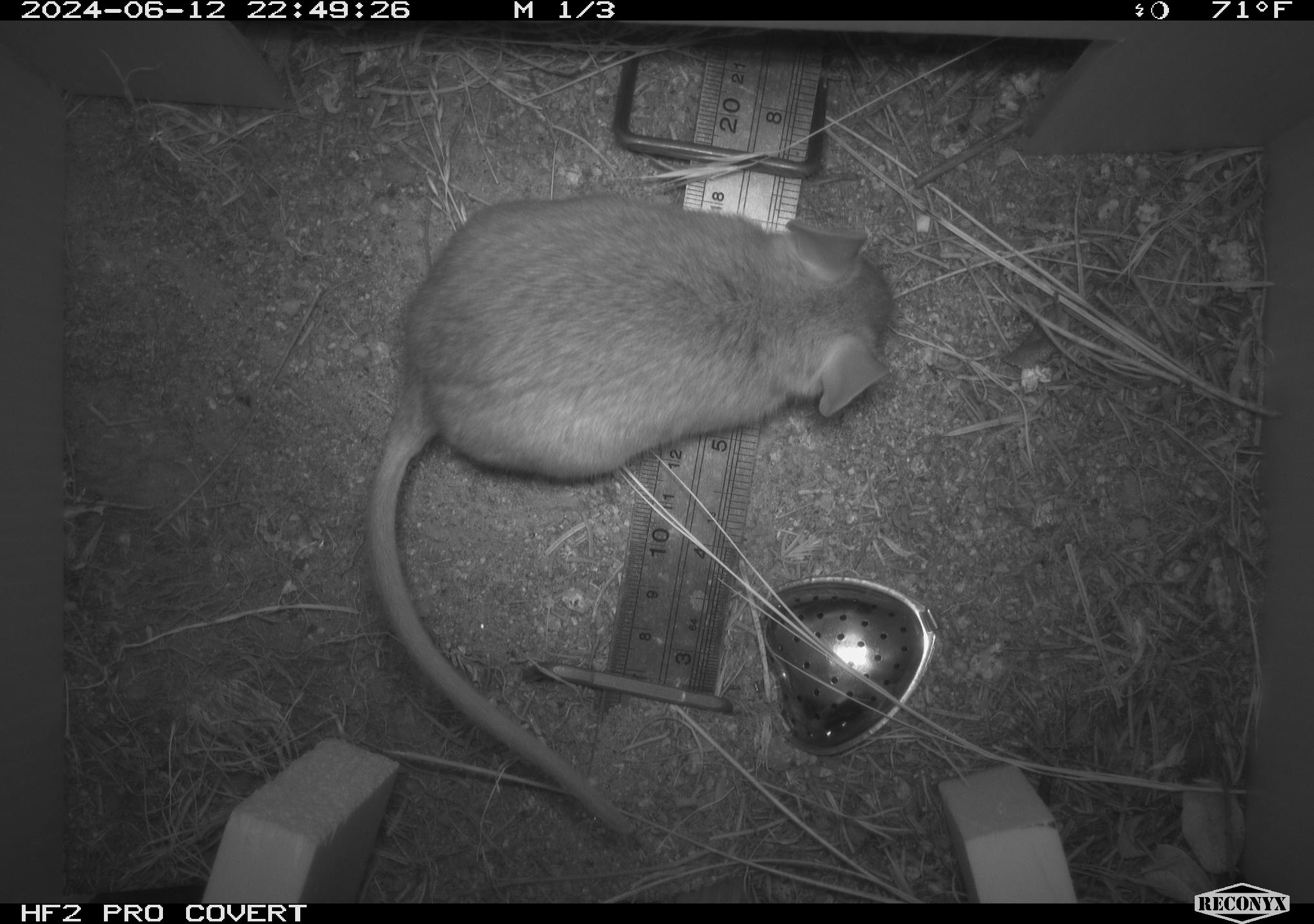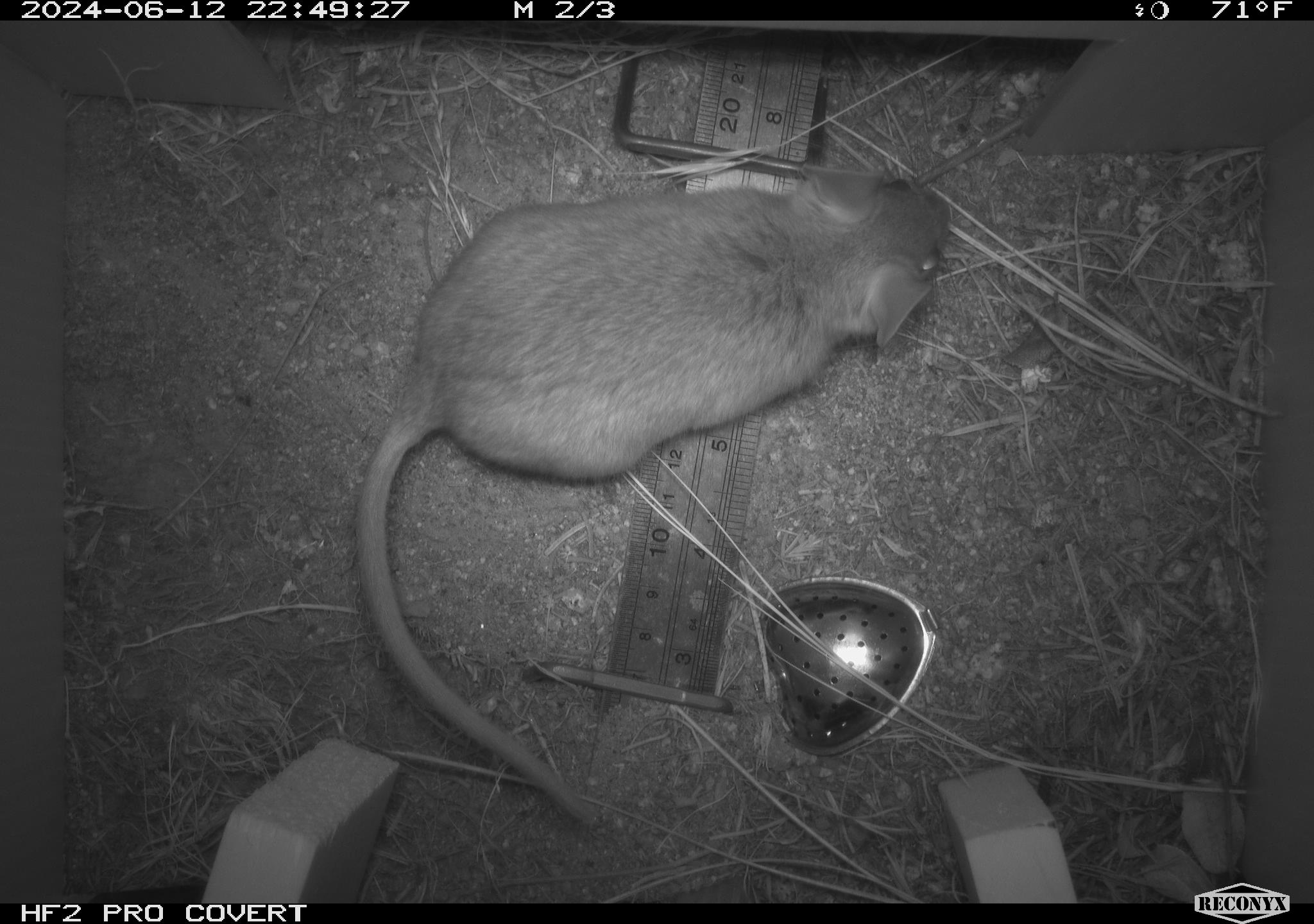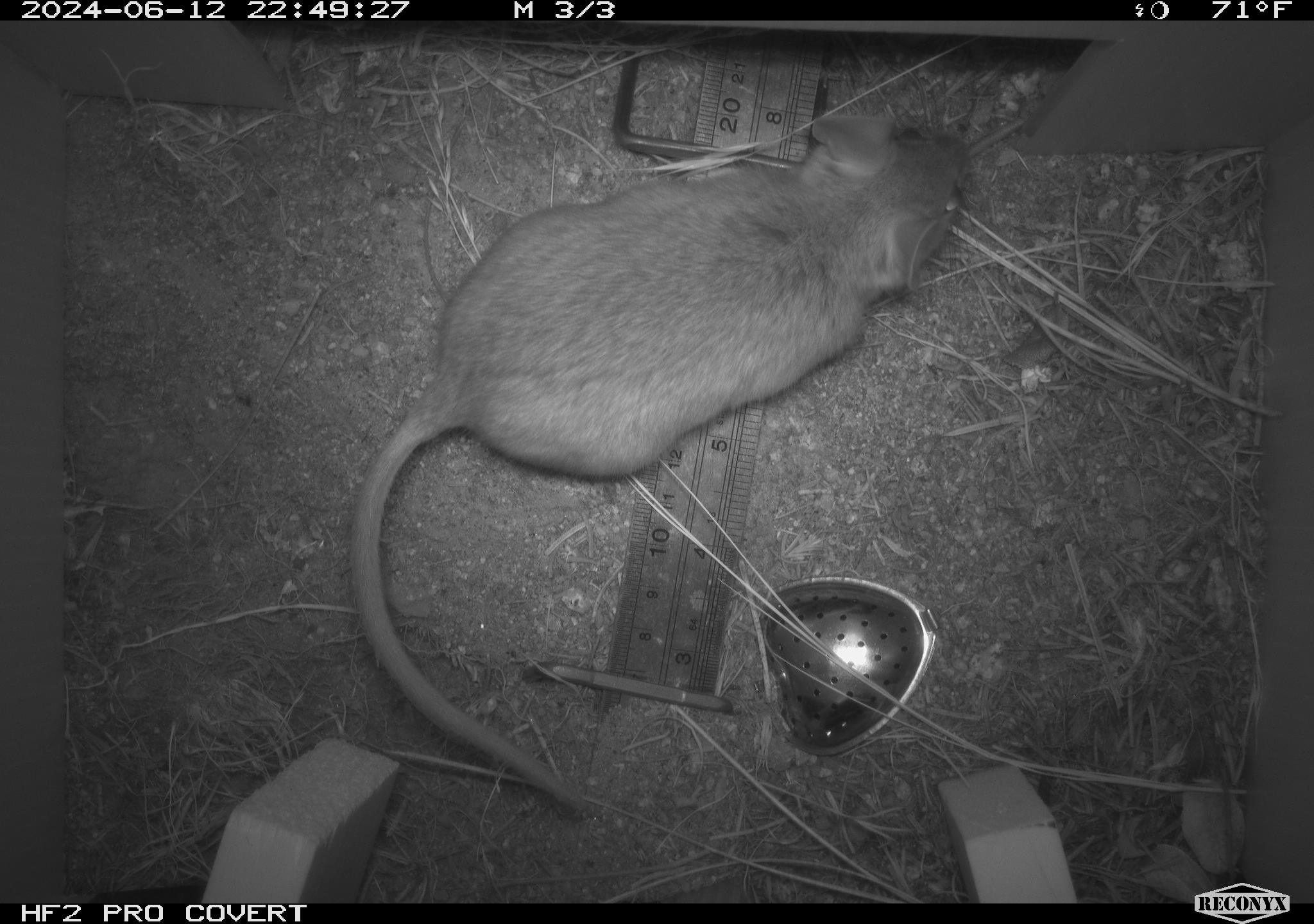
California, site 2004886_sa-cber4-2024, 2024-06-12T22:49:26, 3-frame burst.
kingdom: Animalia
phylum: Chordata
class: Mammalia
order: Rodentia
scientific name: Rodentia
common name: mouse species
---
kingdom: Animalia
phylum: Chordata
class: Mammalia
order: Rodentia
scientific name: Rodentia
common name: woodrat or rat or mouse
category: woodrat or rat or mouse species